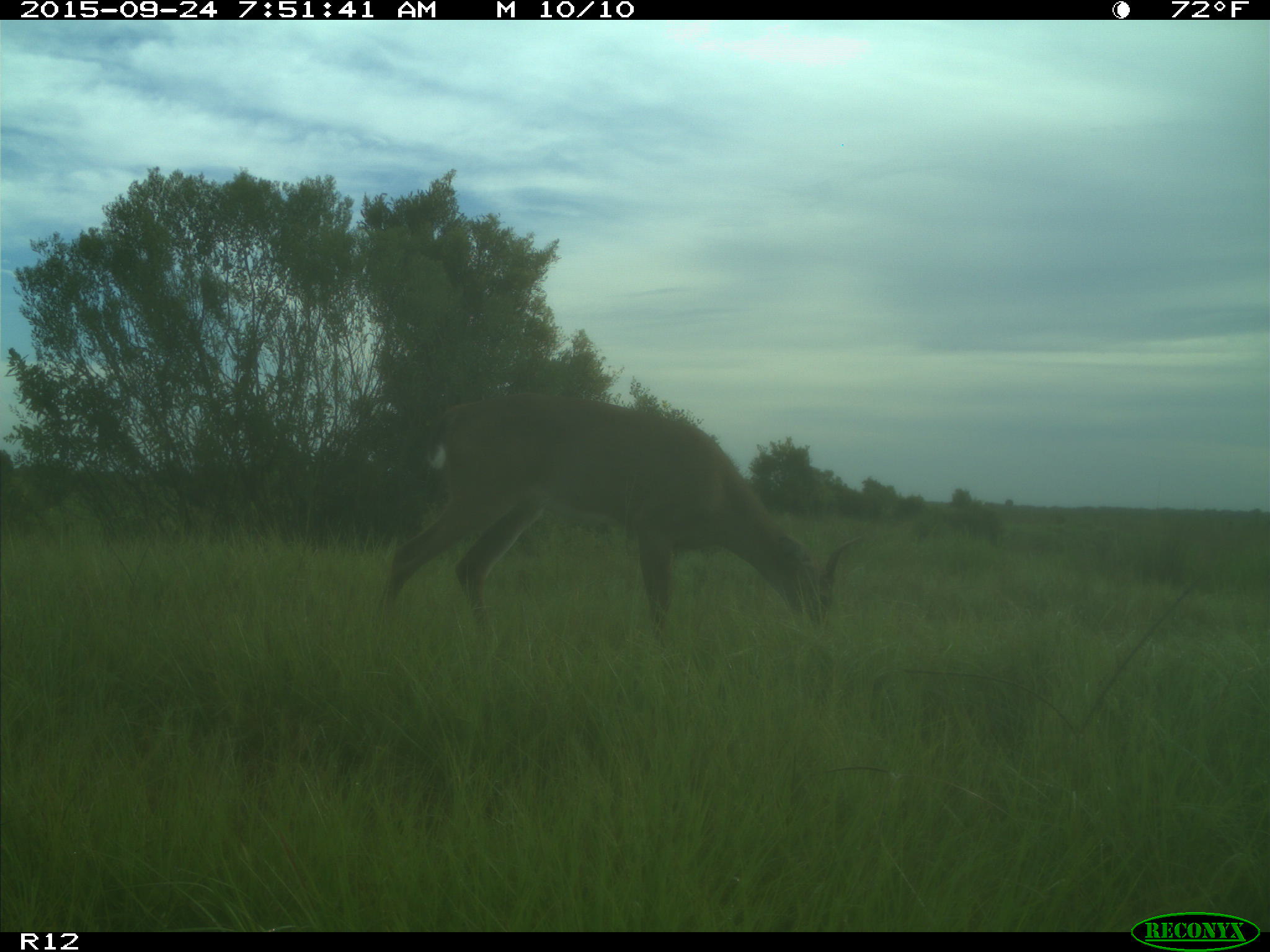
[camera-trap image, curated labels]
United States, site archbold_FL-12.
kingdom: Animalia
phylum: Chordata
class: Mammalia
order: Artiodactyla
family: Cervidae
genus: Odocoileus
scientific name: Odocoileus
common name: deer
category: unidentified deer